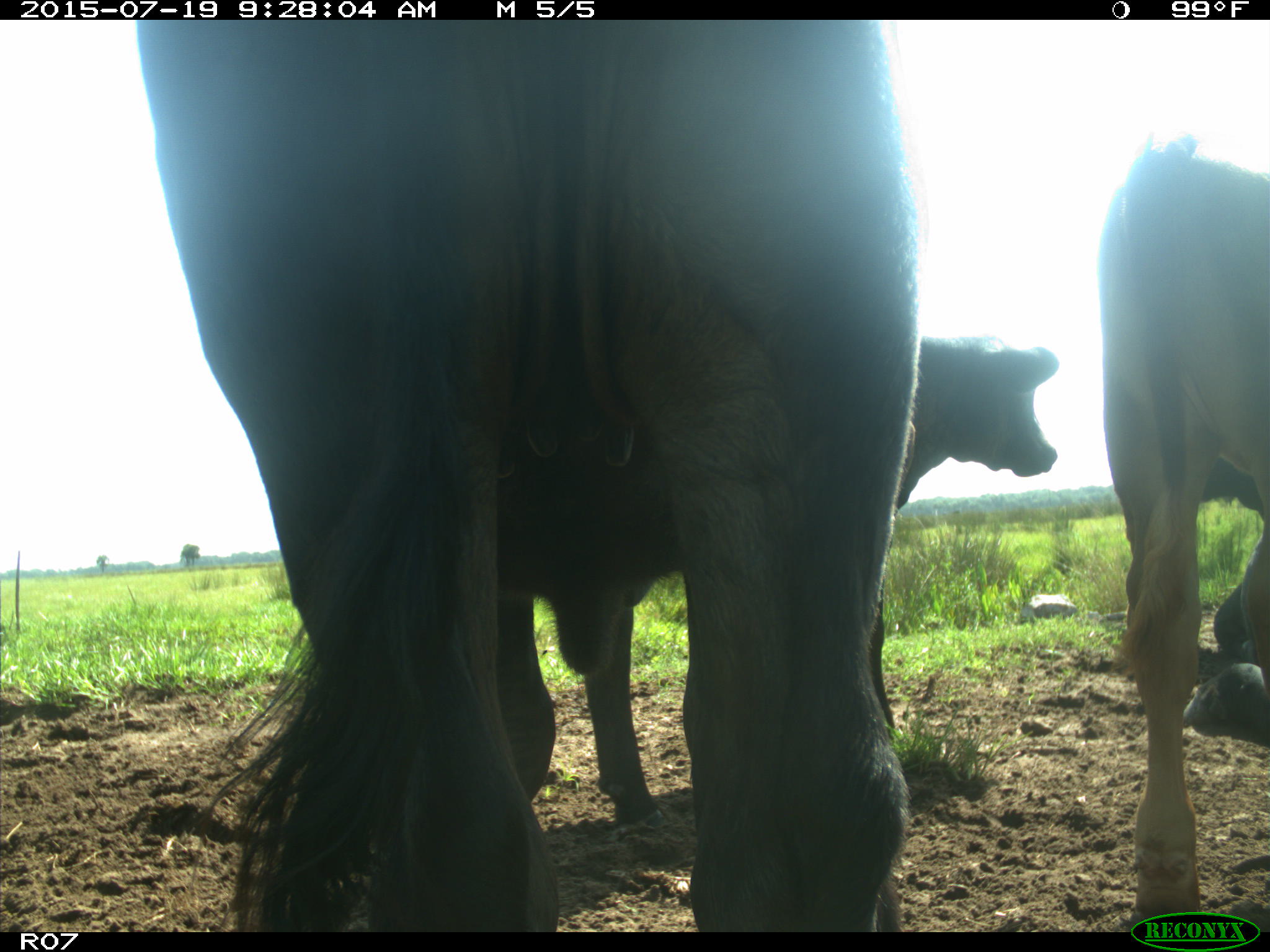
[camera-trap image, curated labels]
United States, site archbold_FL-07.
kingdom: Animalia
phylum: Chordata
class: Mammalia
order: Artiodactyla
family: Bovidae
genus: Bos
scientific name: Bos taurus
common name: domestic cow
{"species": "Bos taurus (domestic cow)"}